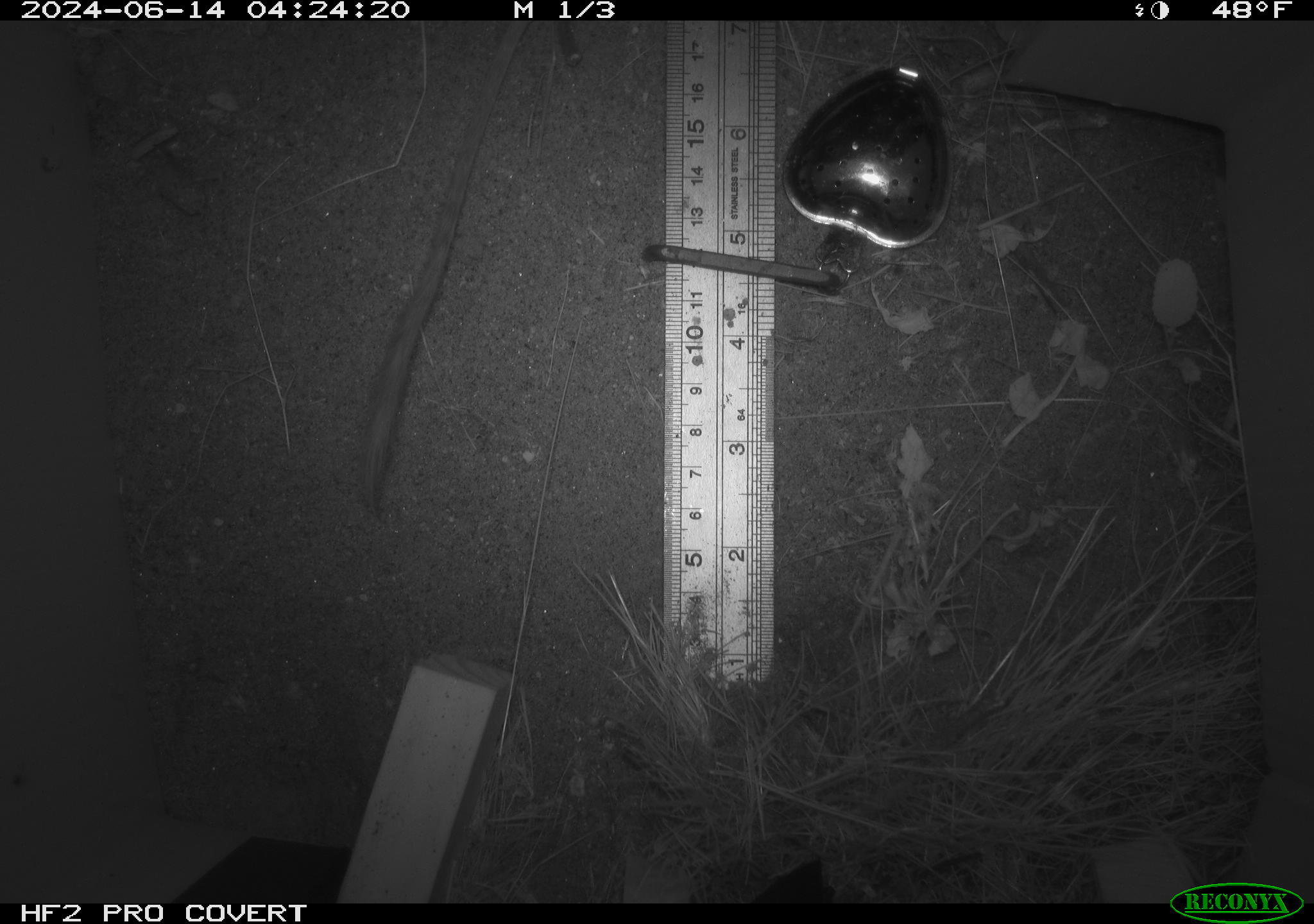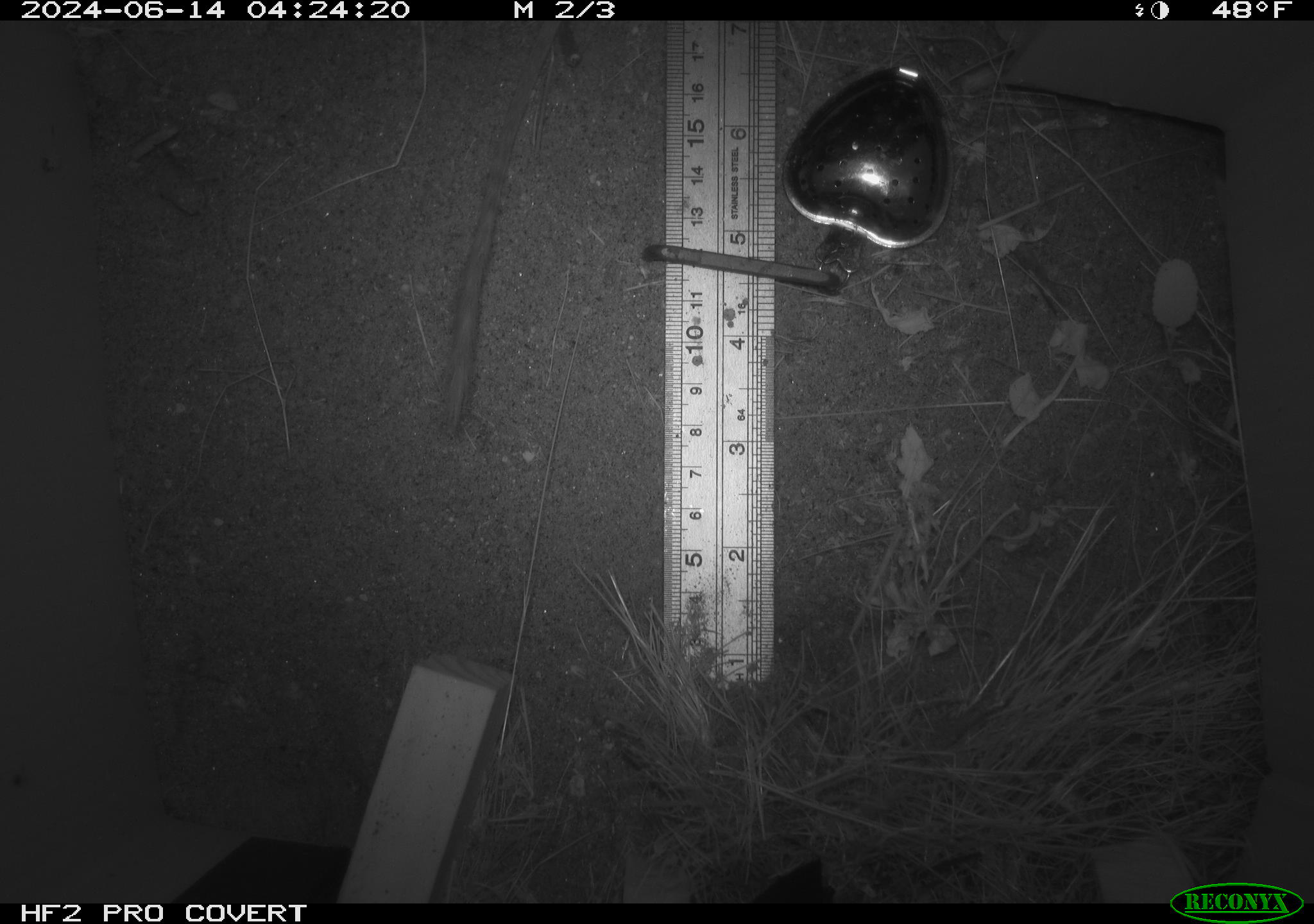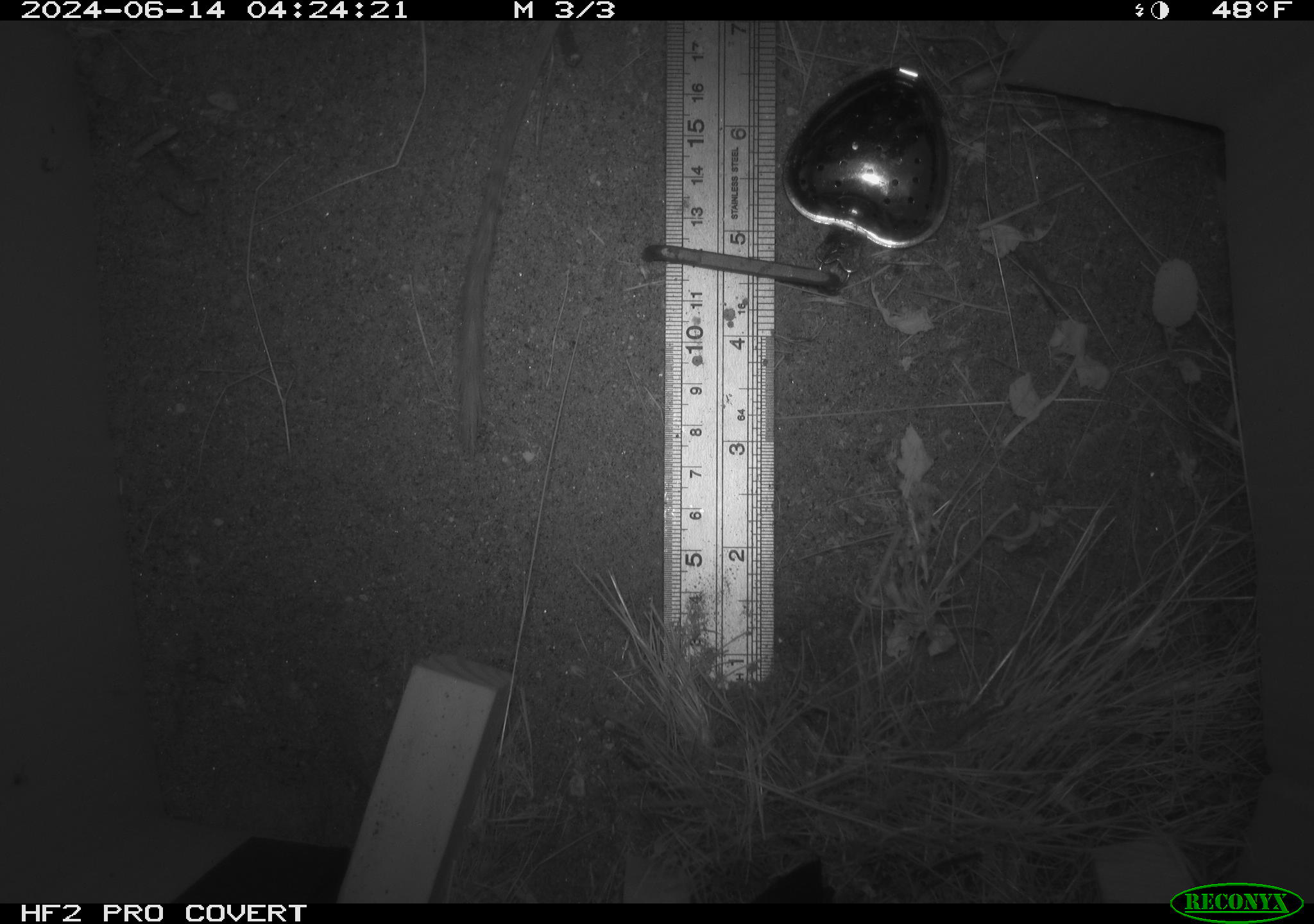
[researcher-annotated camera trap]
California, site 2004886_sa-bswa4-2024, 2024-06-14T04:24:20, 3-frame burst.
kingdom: Animalia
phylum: Chordata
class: Mammalia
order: Rodentia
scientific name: Rodentia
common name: rodent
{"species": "rodent (Rodentia)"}